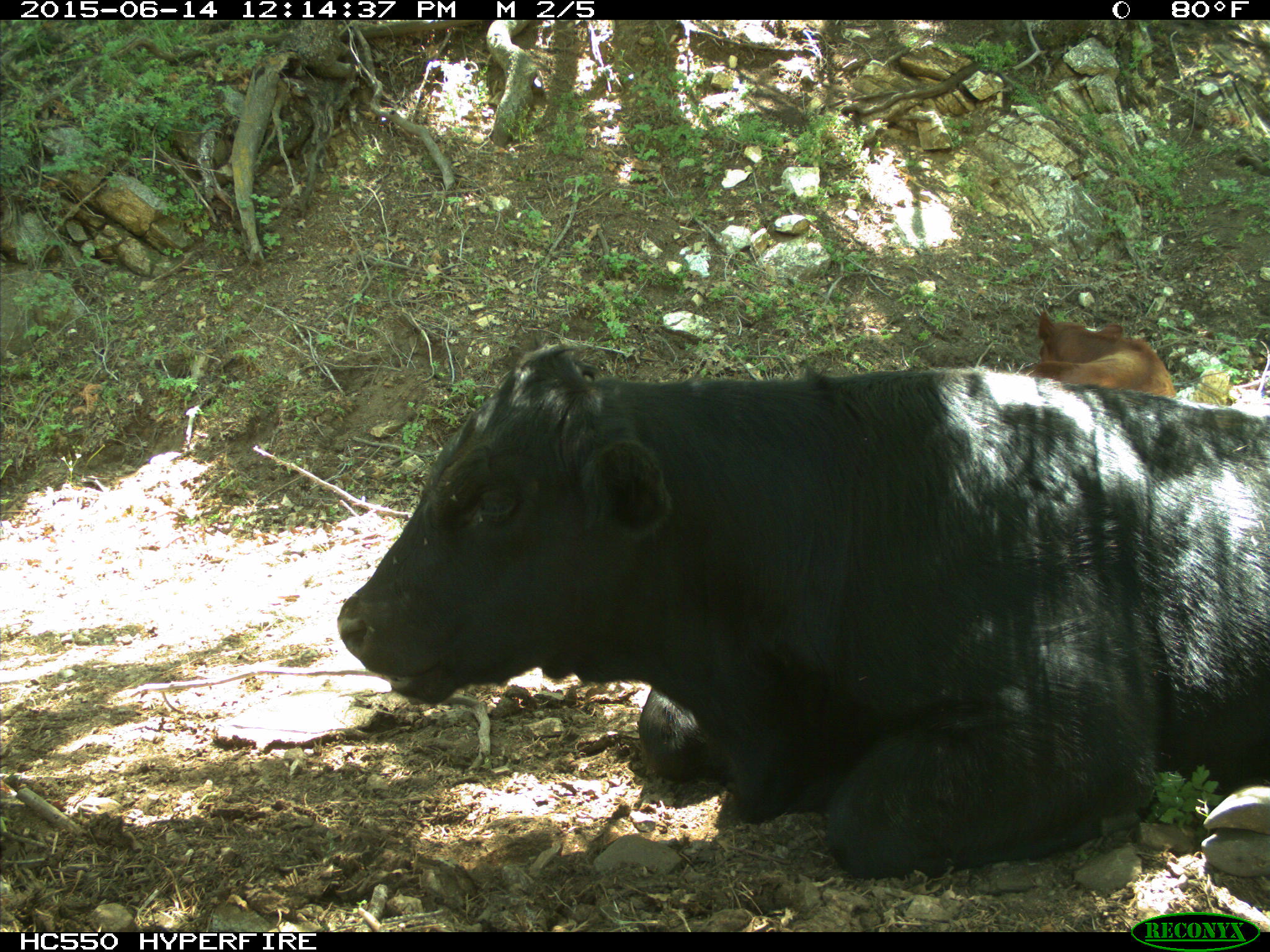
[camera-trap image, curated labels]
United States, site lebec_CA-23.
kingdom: Animalia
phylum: Chordata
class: Mammalia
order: Artiodactyla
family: Bovidae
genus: Bos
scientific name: Bos taurus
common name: domestic cow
Bos taurus (domestic cow).